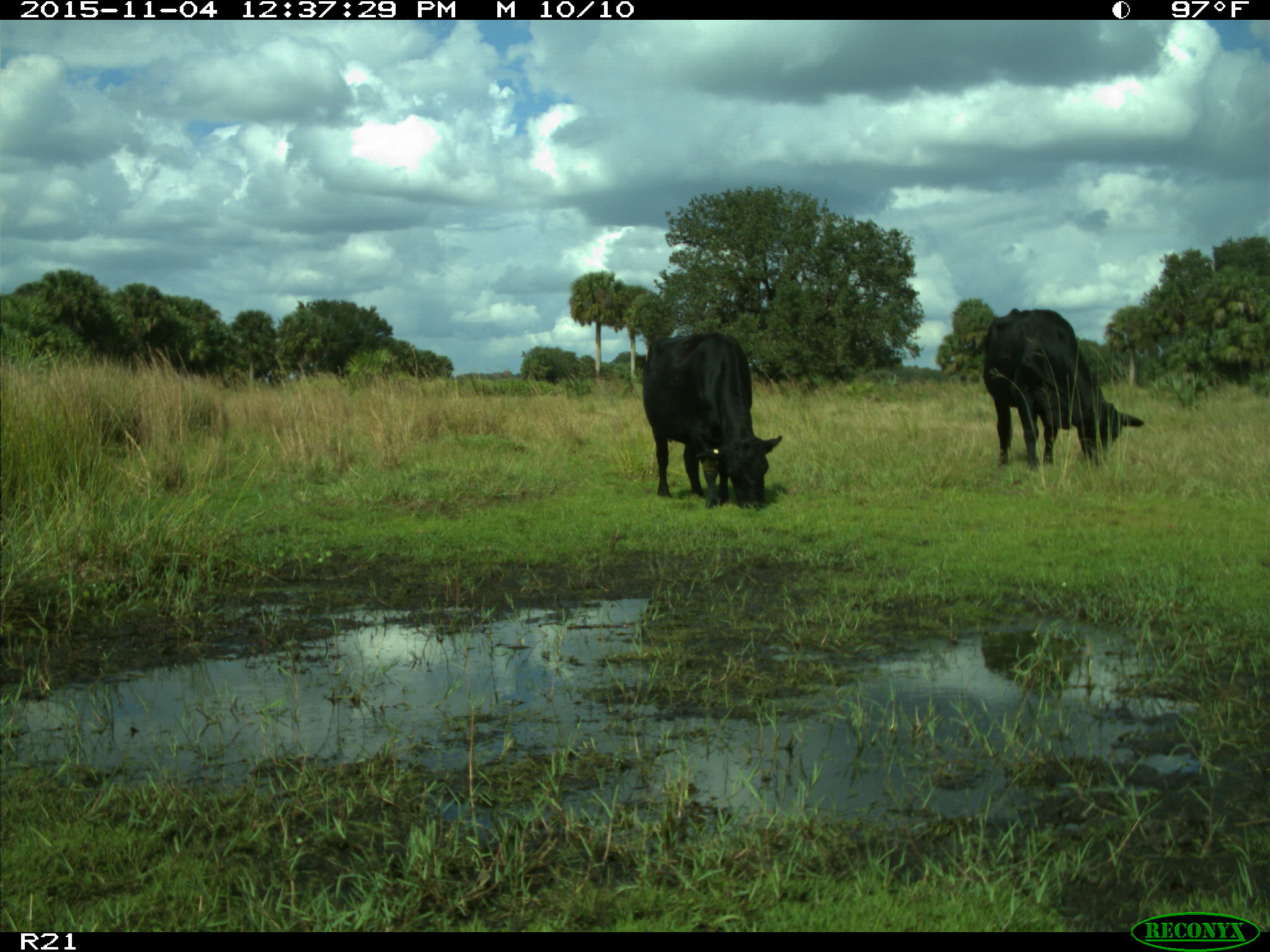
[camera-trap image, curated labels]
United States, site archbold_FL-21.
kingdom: Animalia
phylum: Chordata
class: Mammalia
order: Artiodactyla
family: Bovidae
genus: Bos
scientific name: Bos taurus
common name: domestic cow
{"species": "Bos taurus (domestic cow)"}